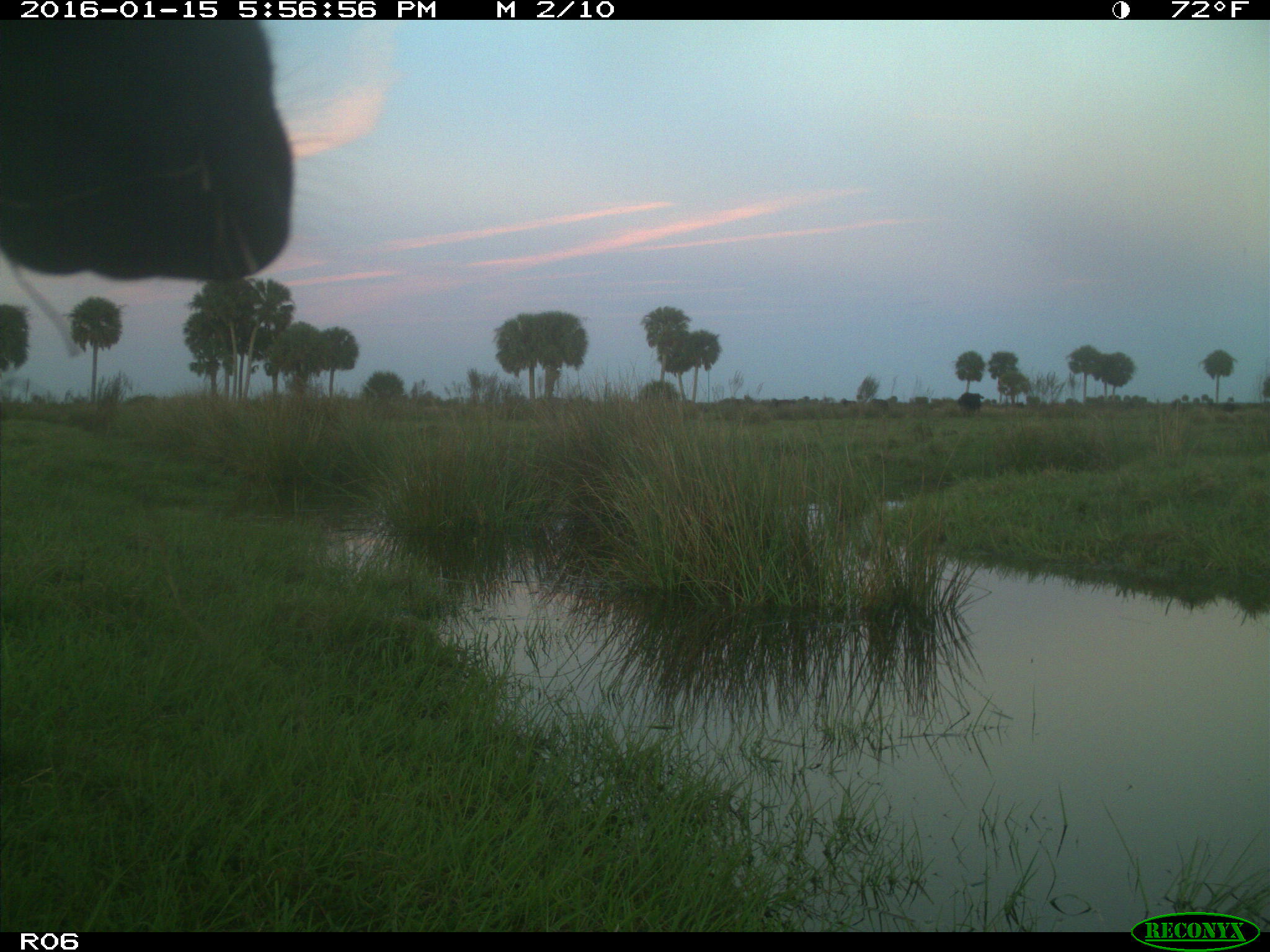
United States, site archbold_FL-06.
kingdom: Animalia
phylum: Chordata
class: Mammalia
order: Artiodactyla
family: Bovidae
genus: Bos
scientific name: Bos taurus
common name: domestic cow